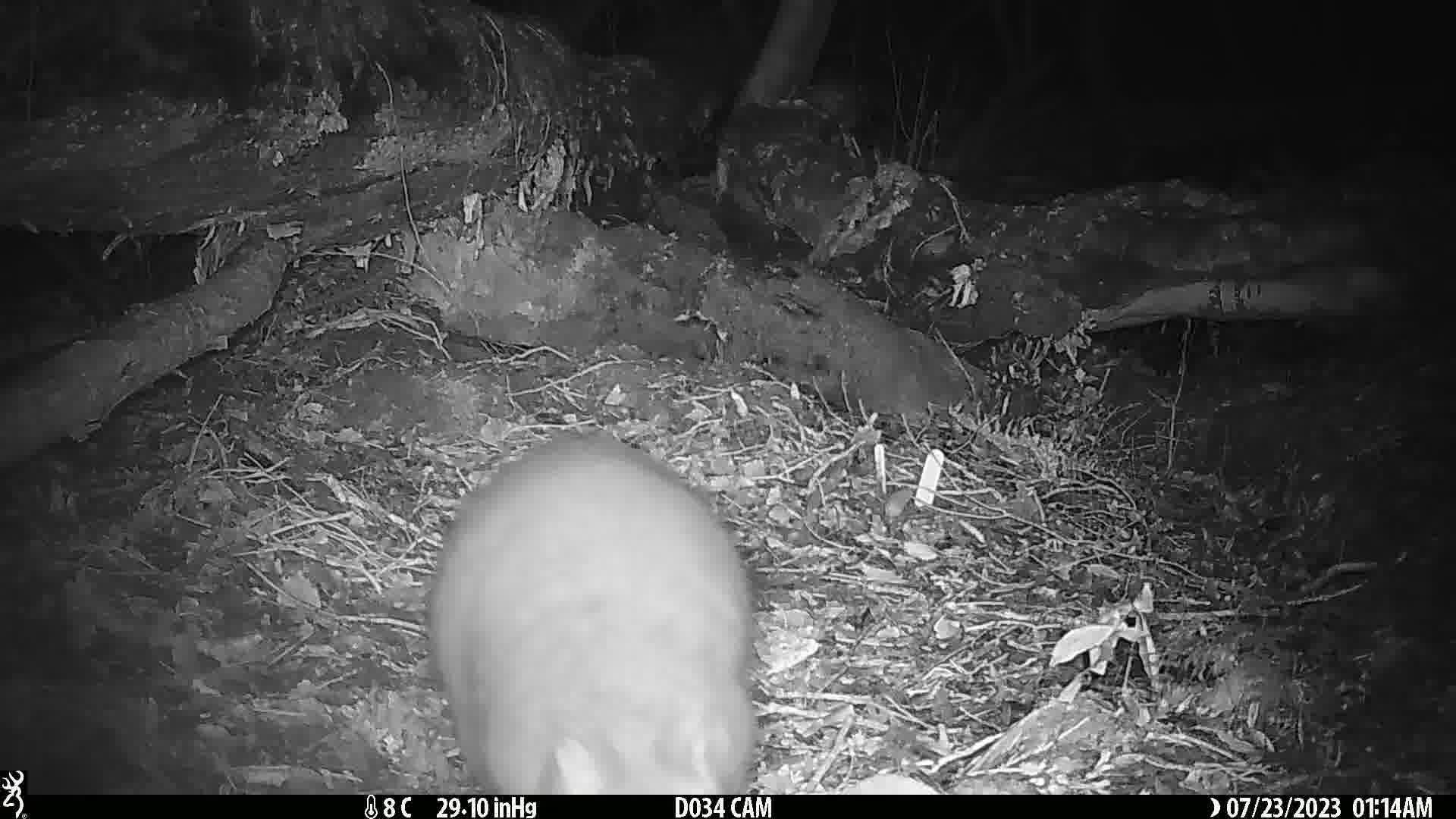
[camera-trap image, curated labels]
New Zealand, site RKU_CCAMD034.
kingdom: Animalia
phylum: Chordata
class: Mammalia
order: Diprotodontia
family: Phalangeridae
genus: Trichosurus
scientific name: Trichosurus vulpecula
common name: common brushtail possum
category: possum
Possum (common brushtail possum) (Trichosurus vulpecula).